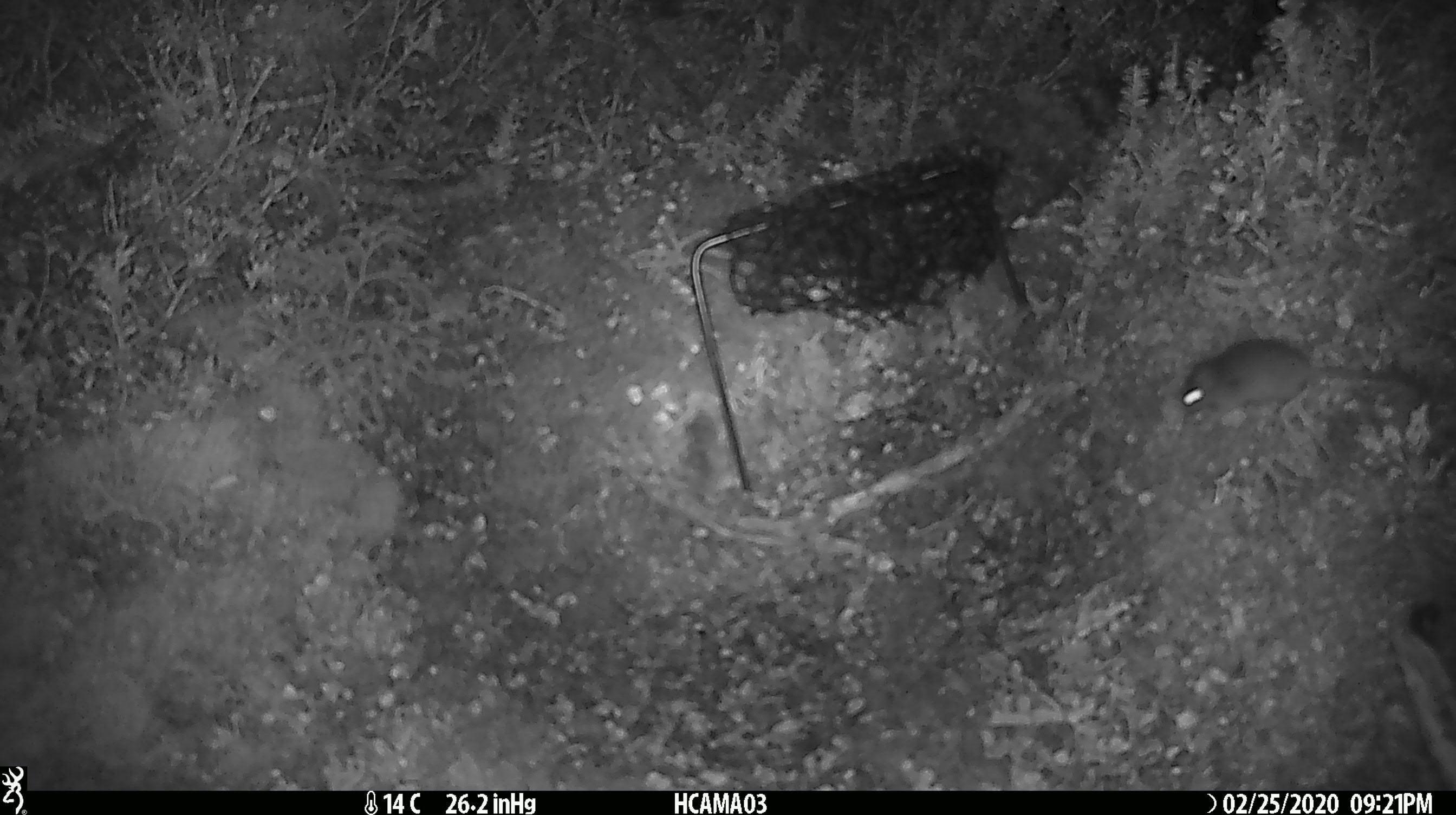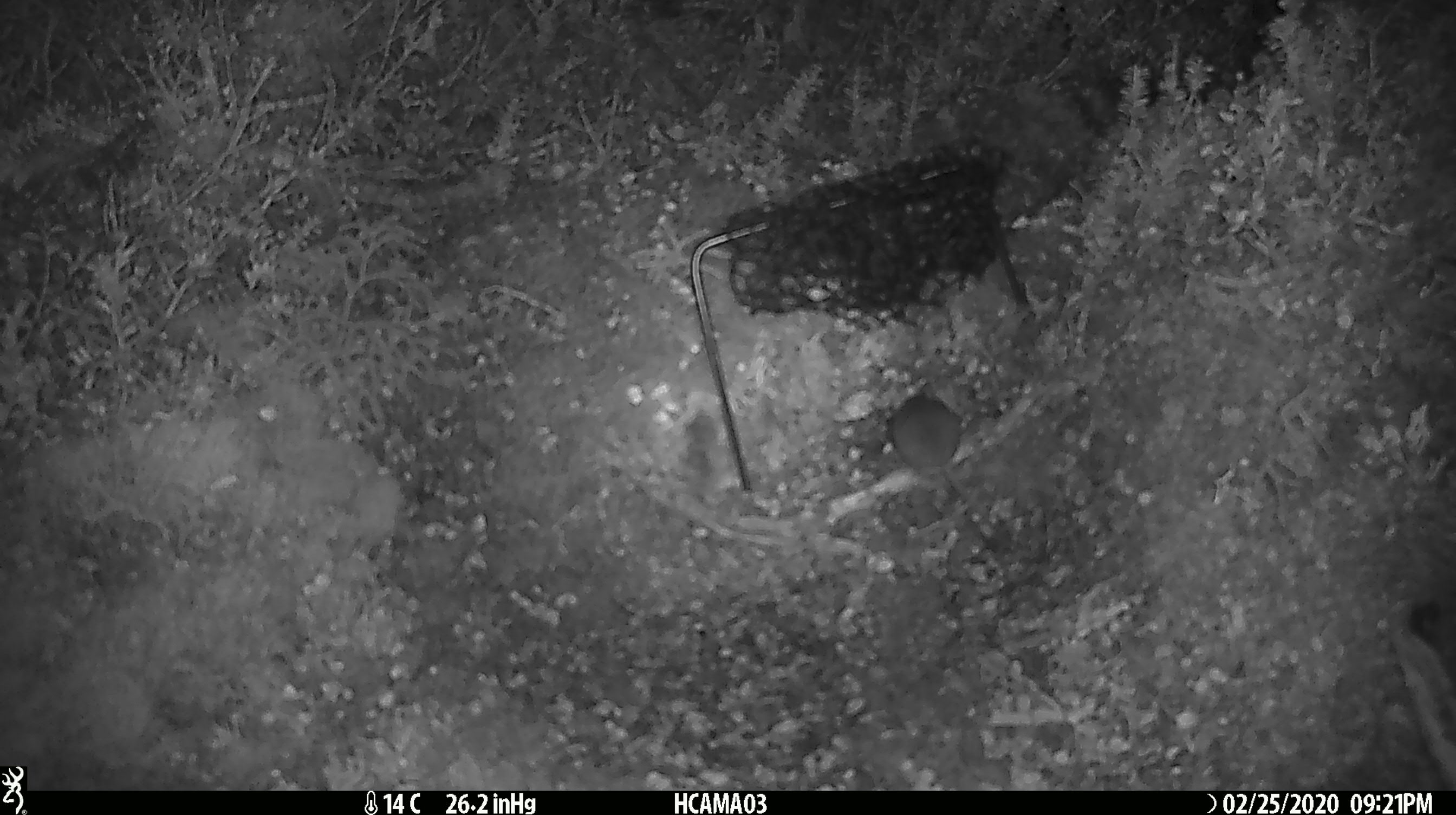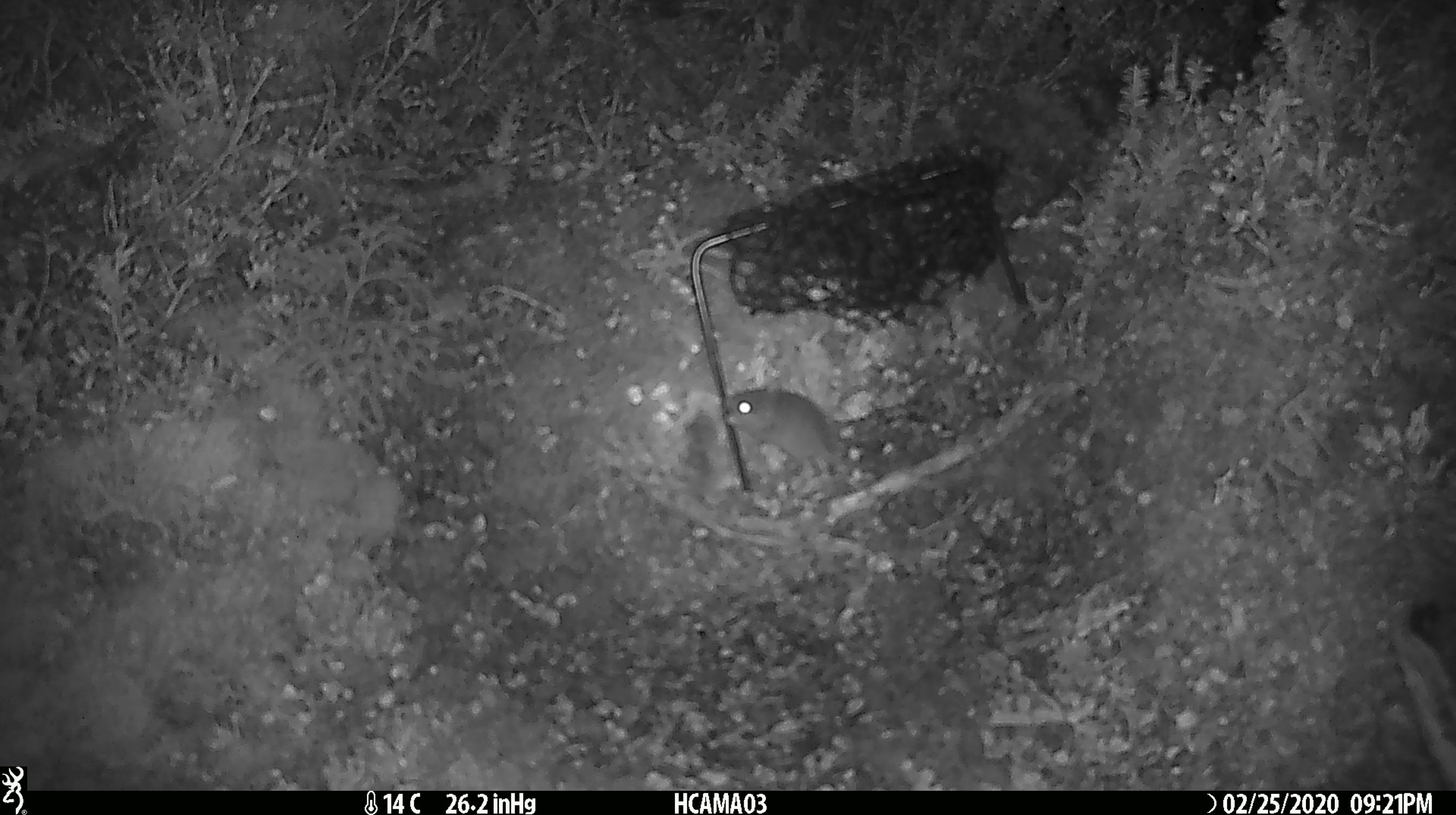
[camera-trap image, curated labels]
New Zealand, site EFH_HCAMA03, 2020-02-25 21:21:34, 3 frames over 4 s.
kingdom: Animalia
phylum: Chordata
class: Mammalia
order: Rodentia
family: Muridae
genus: Mus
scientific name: Mus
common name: mouse